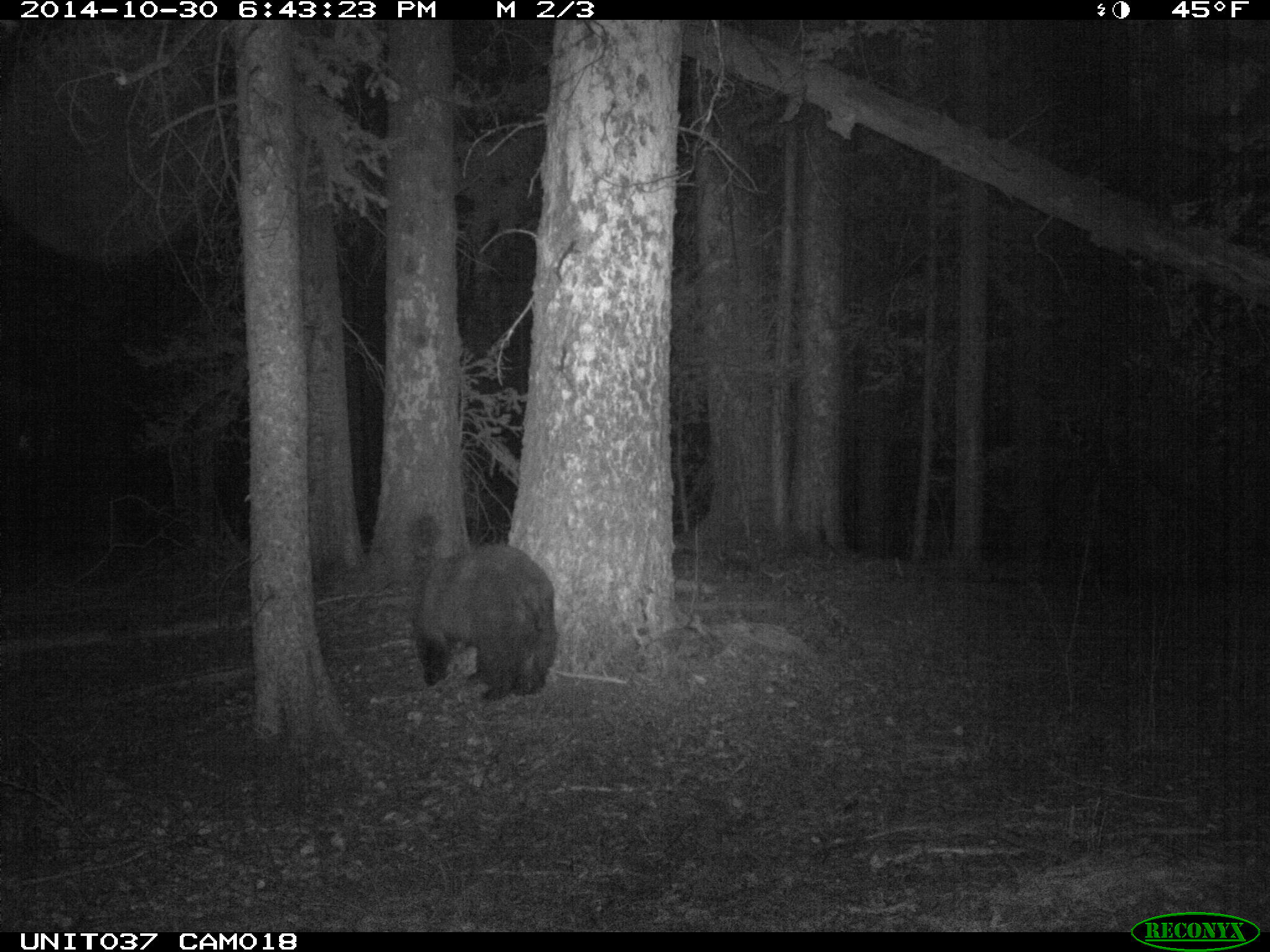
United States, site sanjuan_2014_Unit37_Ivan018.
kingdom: Animalia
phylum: Chordata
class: Mammalia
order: Carnivora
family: Ursidae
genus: Ursus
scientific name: Ursus americanus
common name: american black bear